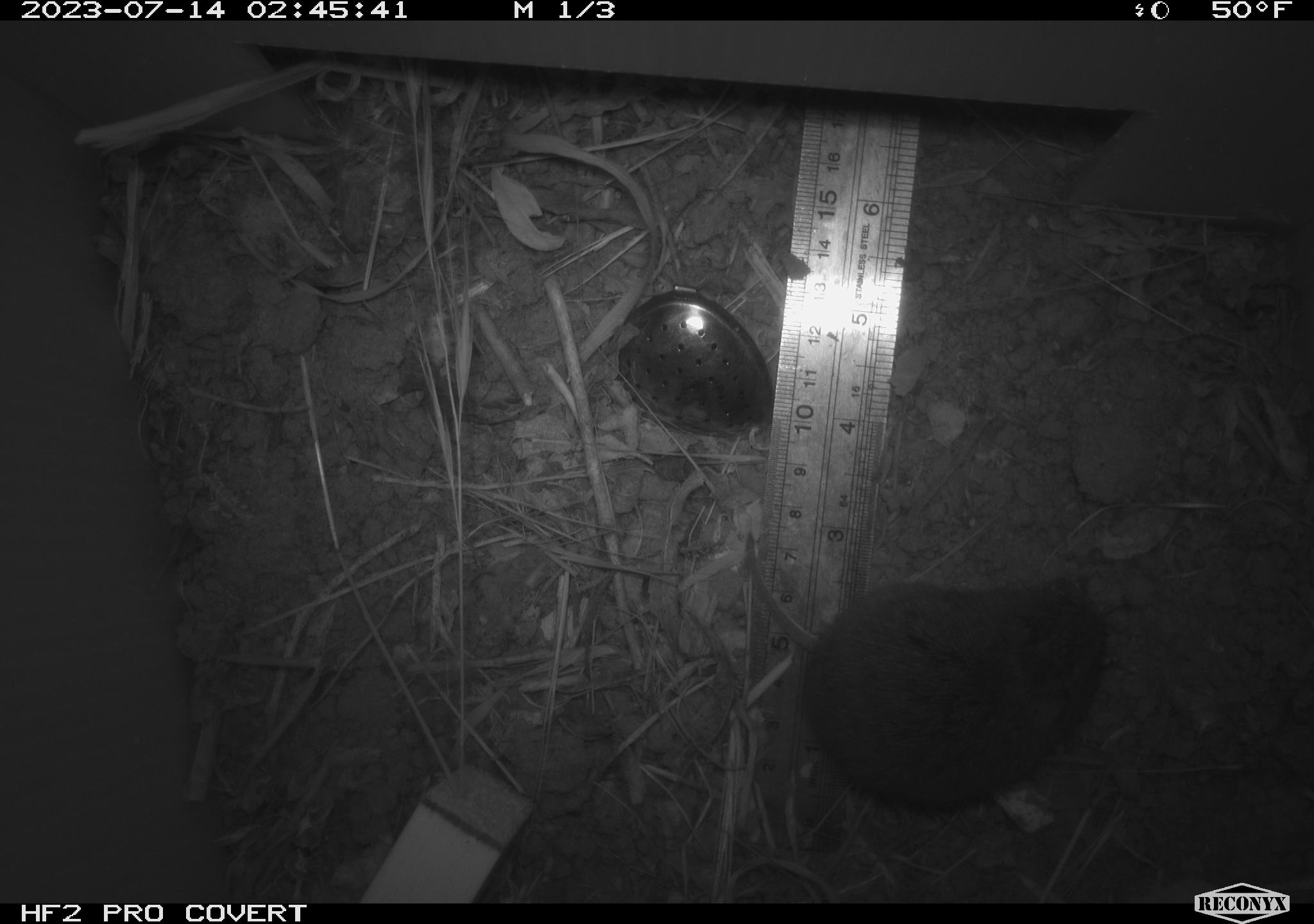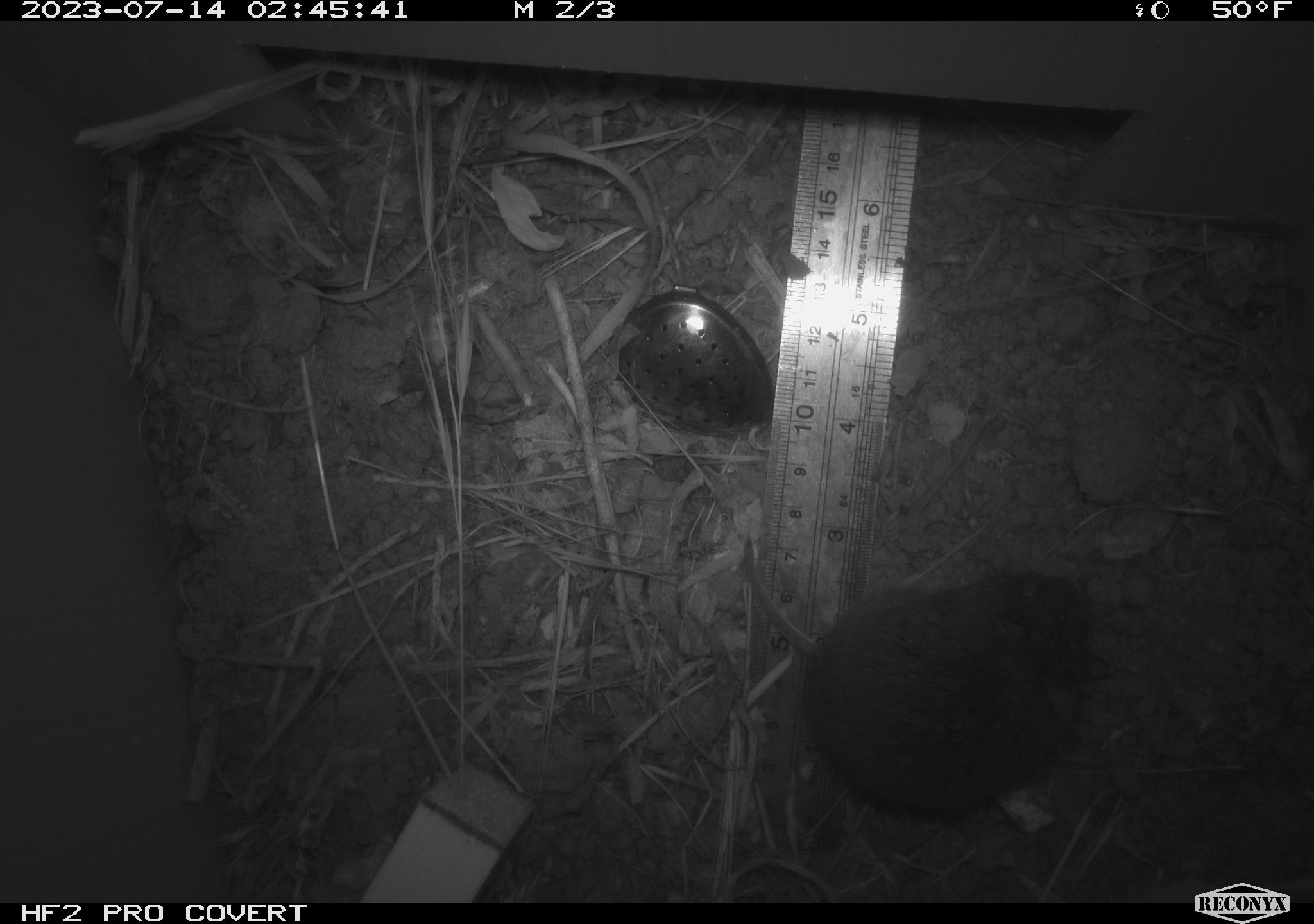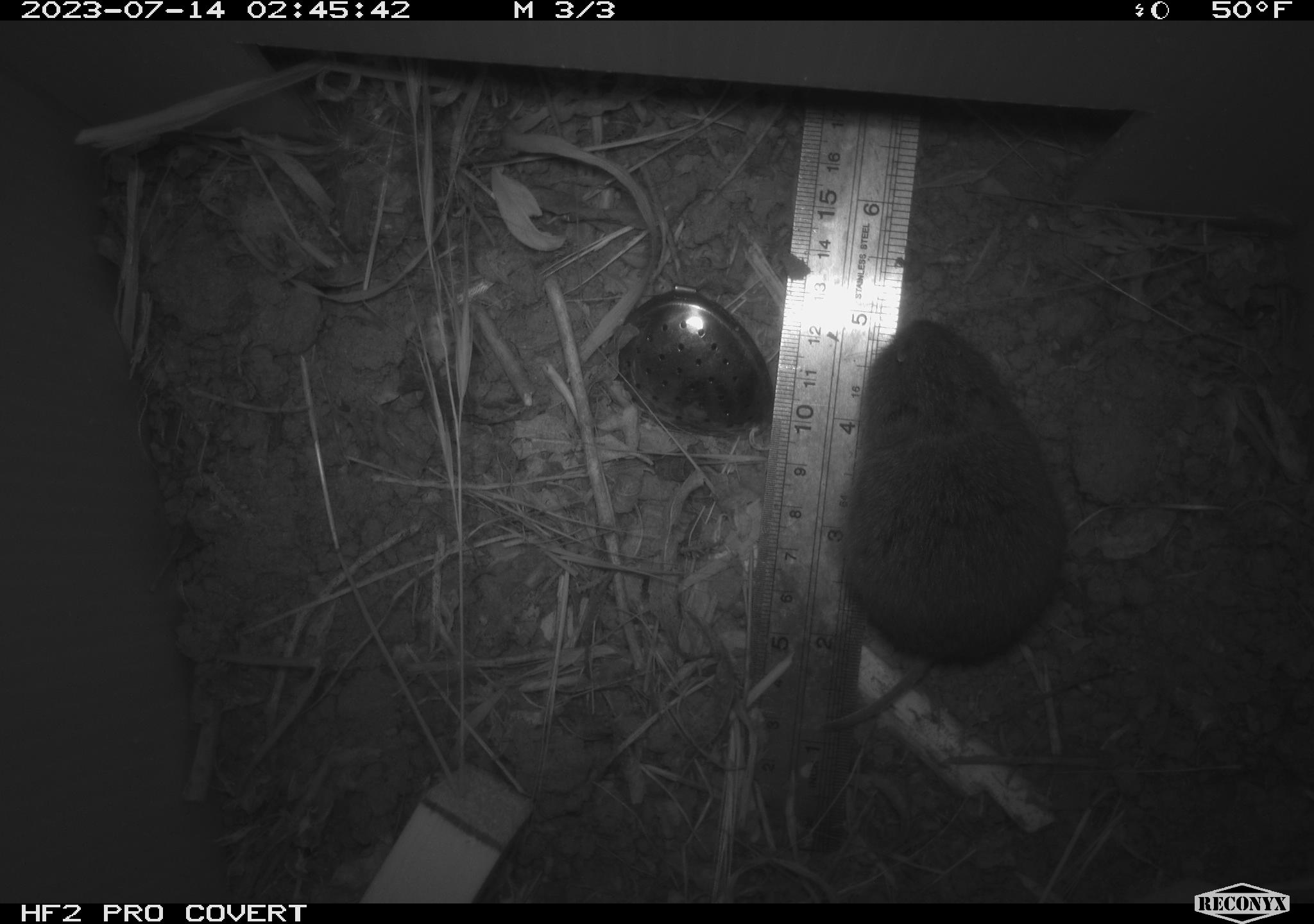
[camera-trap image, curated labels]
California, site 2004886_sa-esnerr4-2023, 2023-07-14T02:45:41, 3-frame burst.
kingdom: Animalia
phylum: Chordata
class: Mammalia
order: Rodentia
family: Cricetidae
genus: Microtus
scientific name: Microtus californicus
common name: california vole